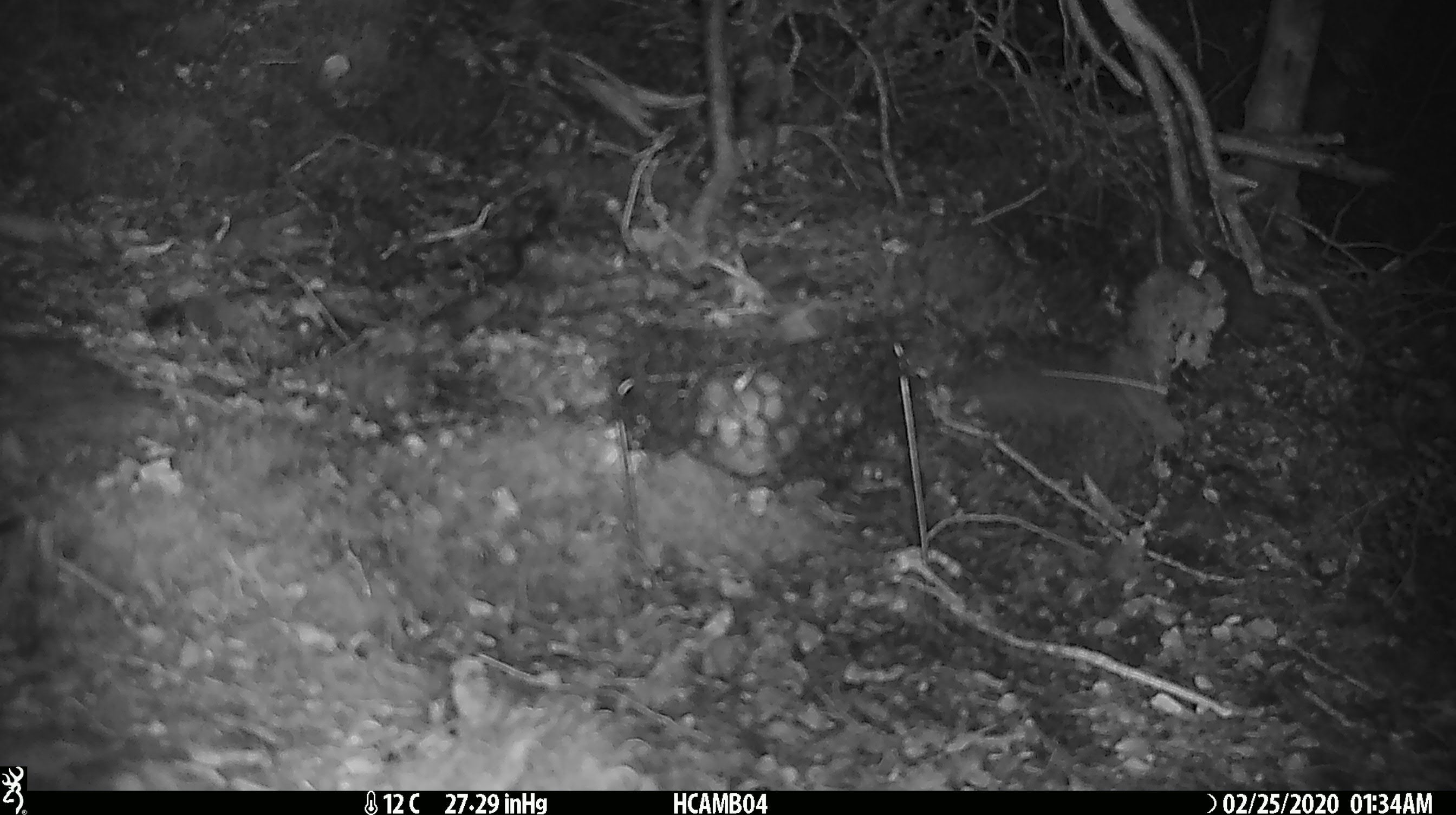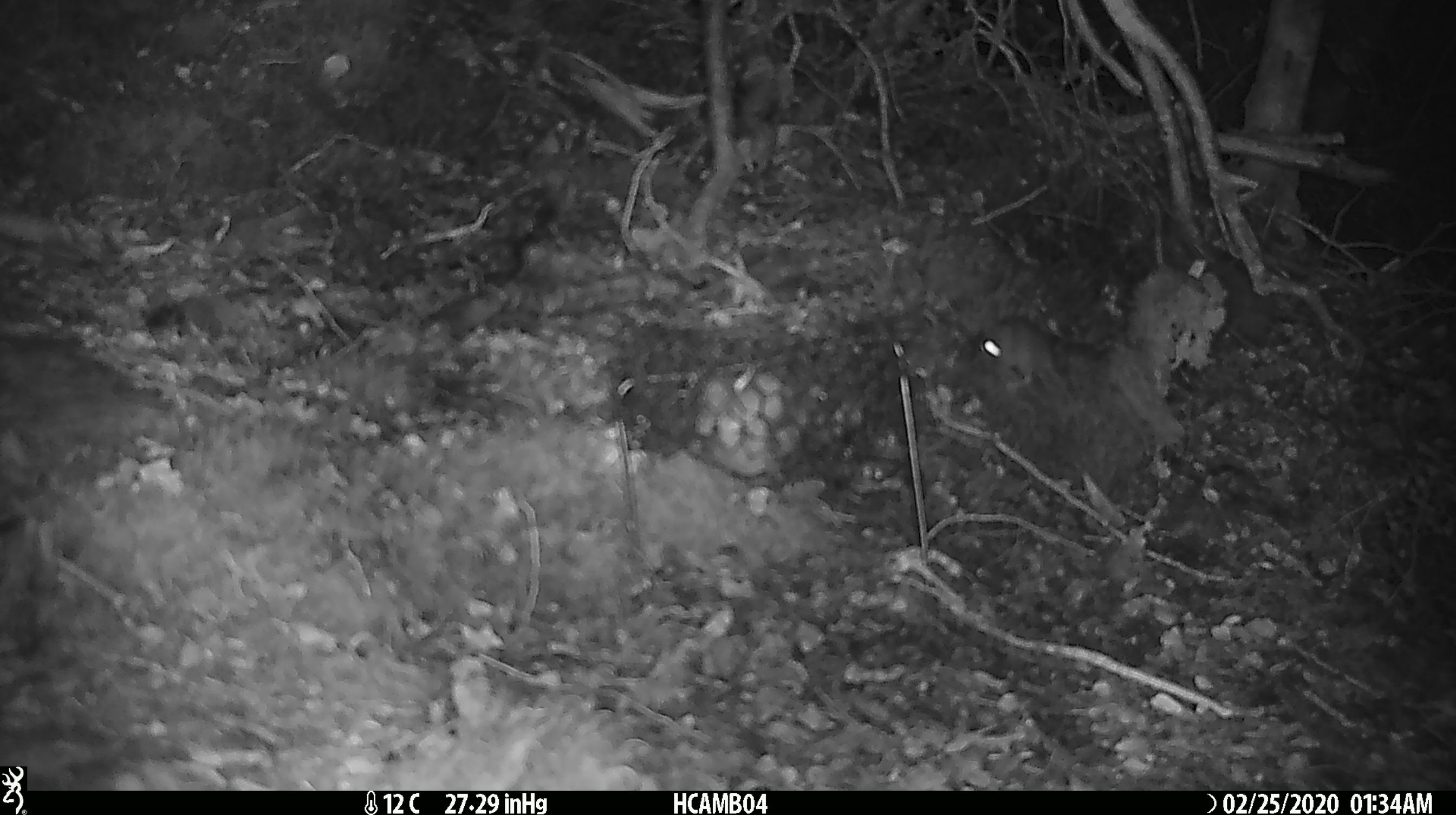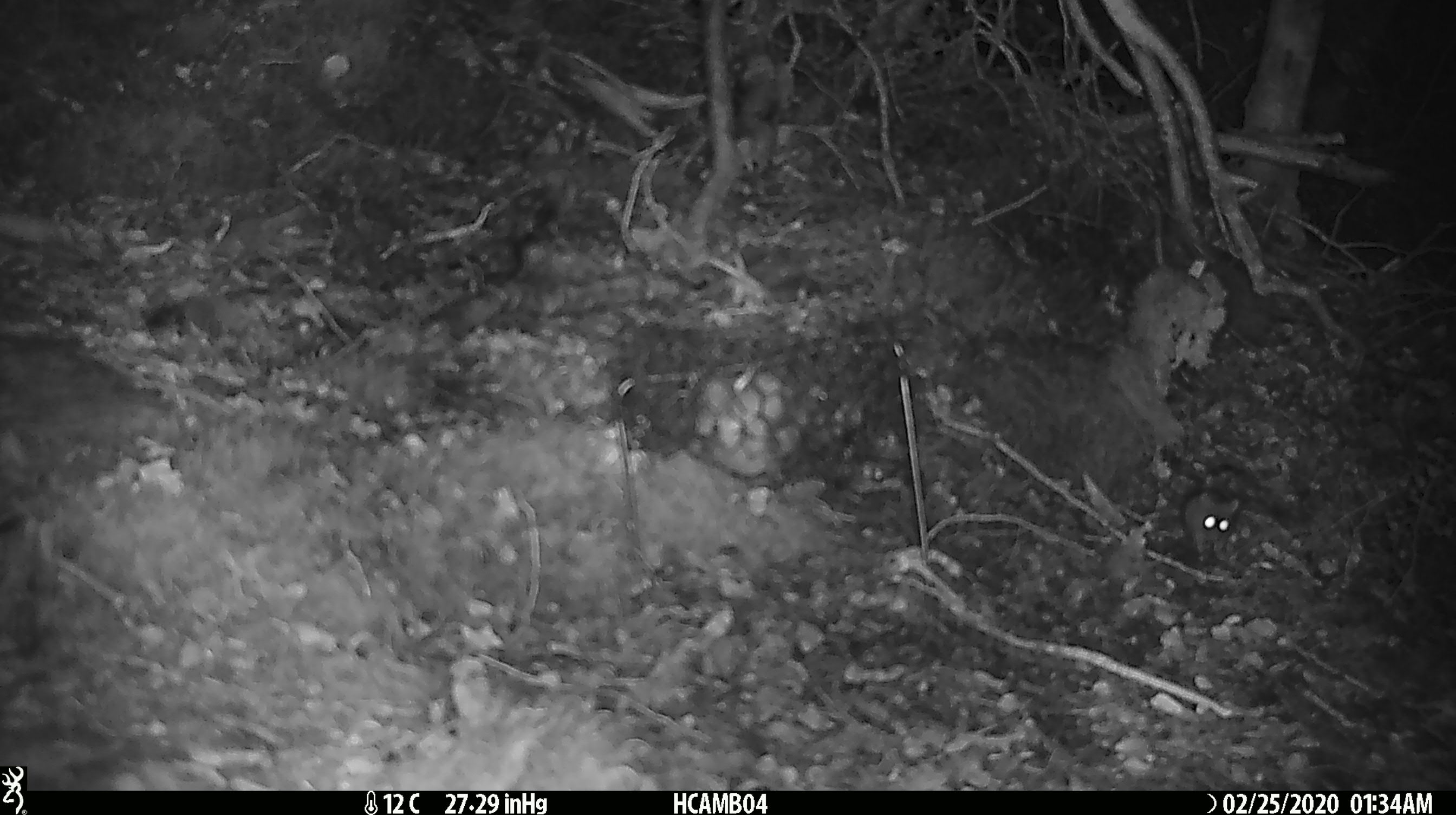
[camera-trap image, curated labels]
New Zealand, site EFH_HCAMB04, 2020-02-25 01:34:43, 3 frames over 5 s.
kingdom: Animalia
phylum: Chordata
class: Mammalia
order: Rodentia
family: Muridae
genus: Mus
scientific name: Mus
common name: mouse